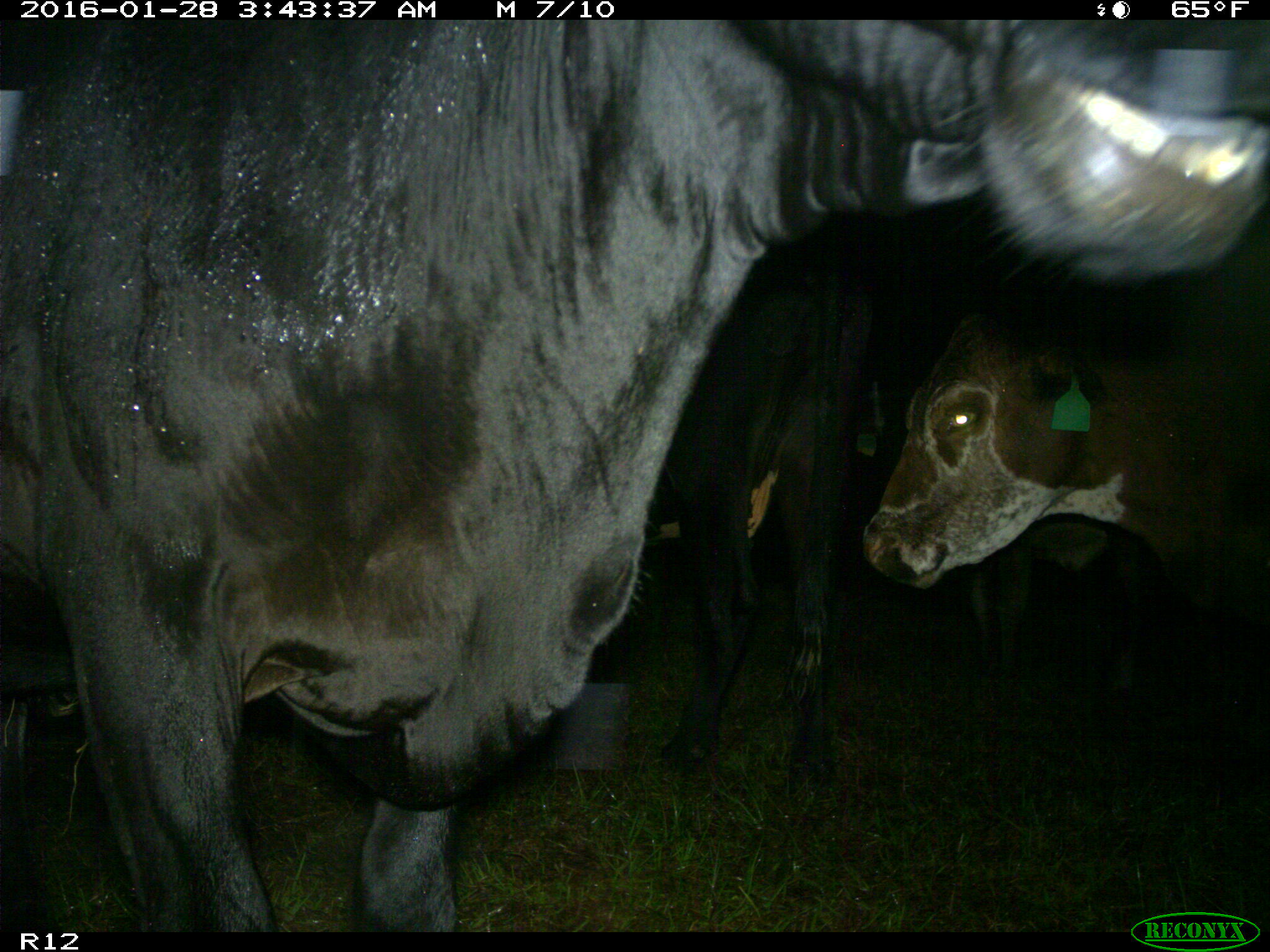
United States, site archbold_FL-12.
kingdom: Animalia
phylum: Chordata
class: Mammalia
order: Artiodactyla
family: Bovidae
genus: Bos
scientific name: Bos taurus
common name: domestic cow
Bos taurus (domestic cow).